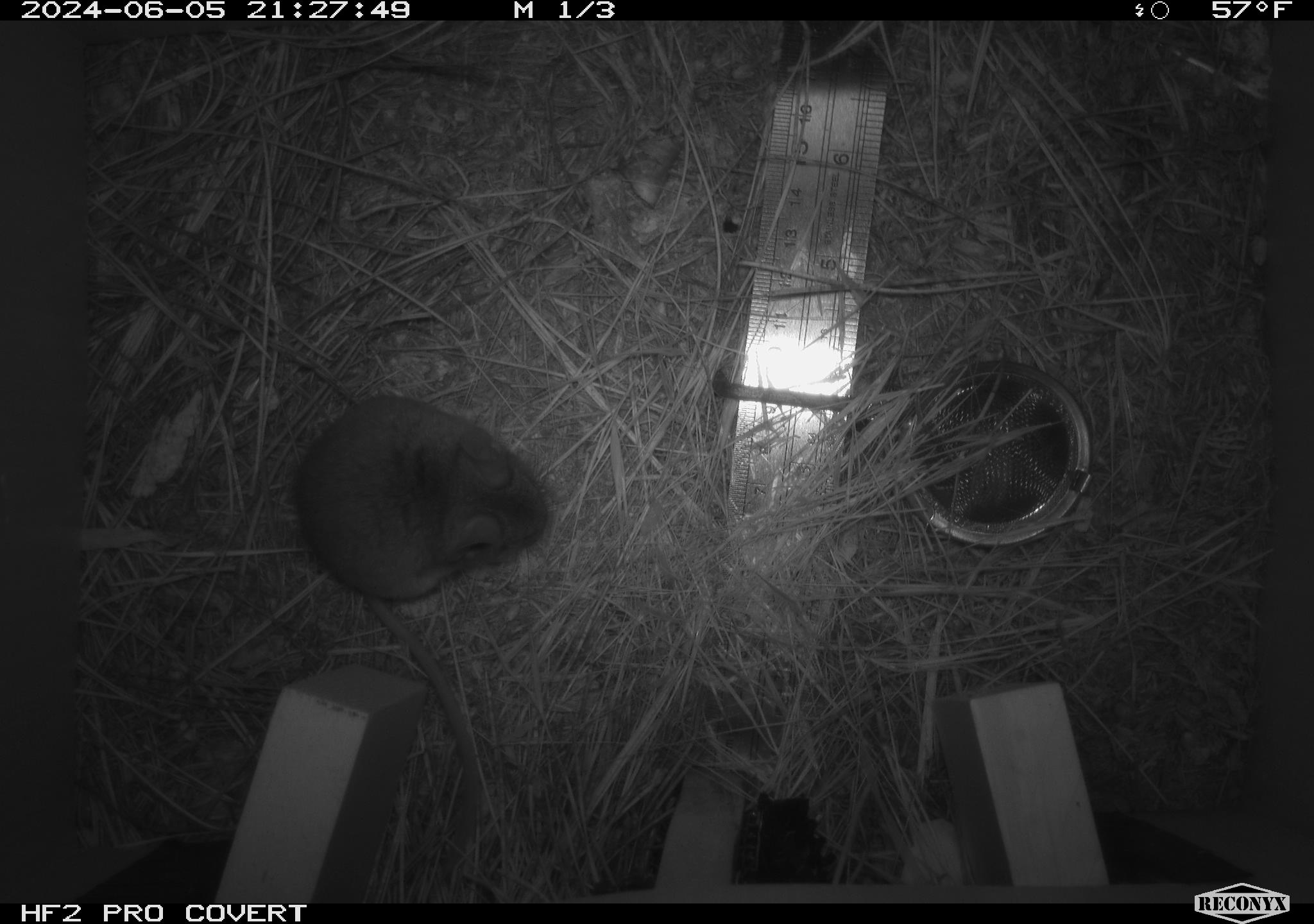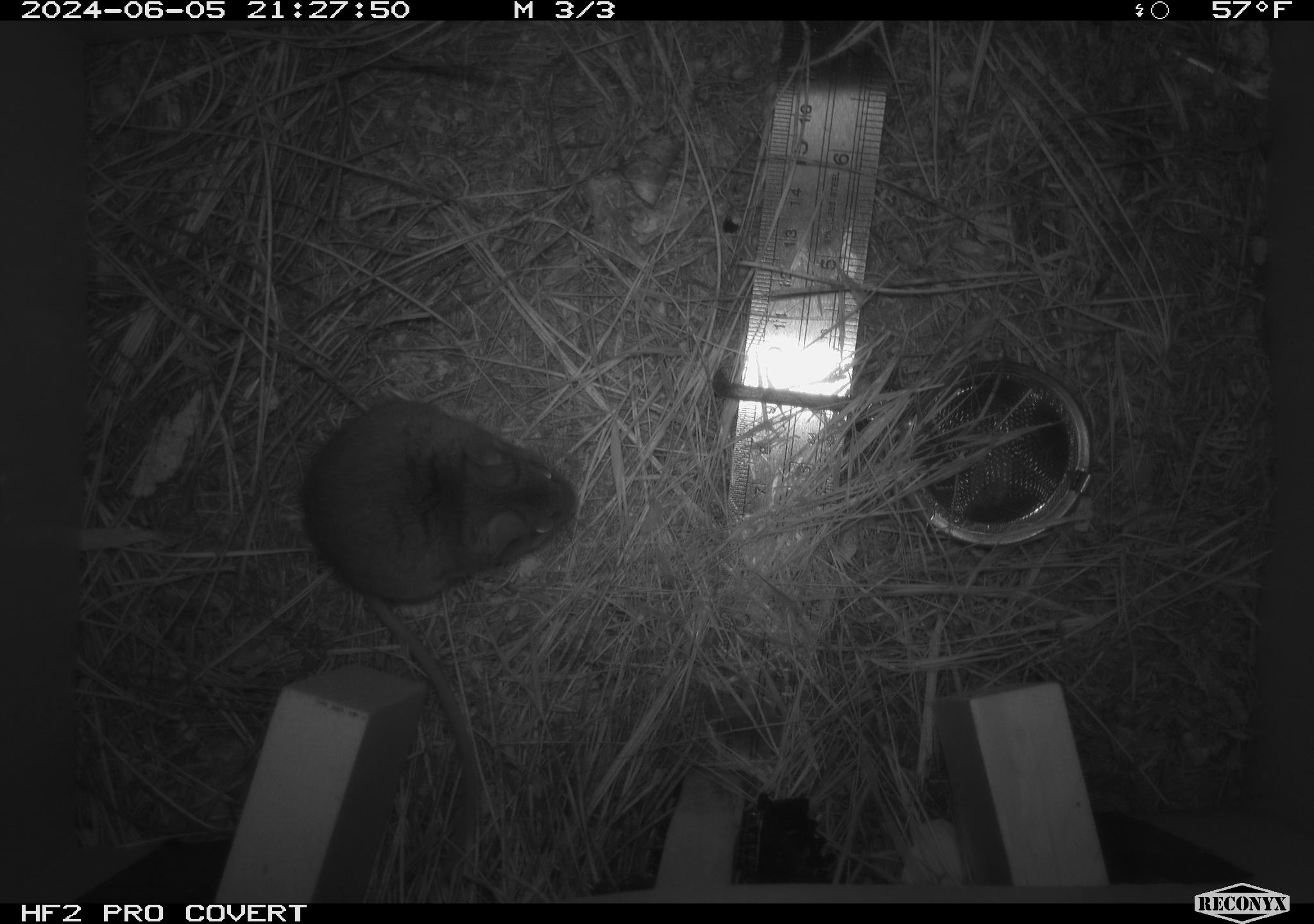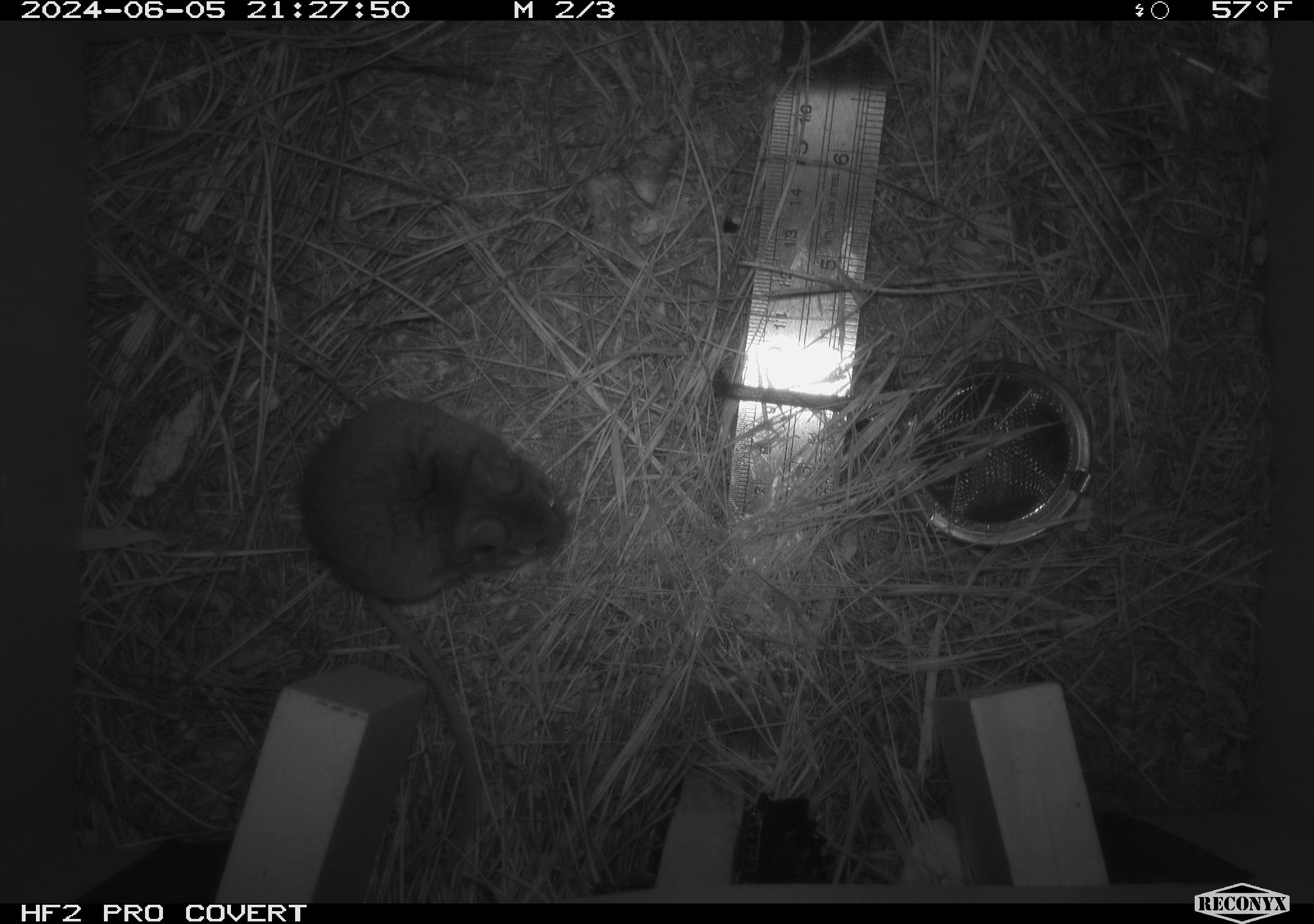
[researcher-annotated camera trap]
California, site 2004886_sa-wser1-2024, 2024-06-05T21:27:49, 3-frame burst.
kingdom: Animalia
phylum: Chordata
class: Mammalia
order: Rodentia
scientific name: Rodentia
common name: mouse species